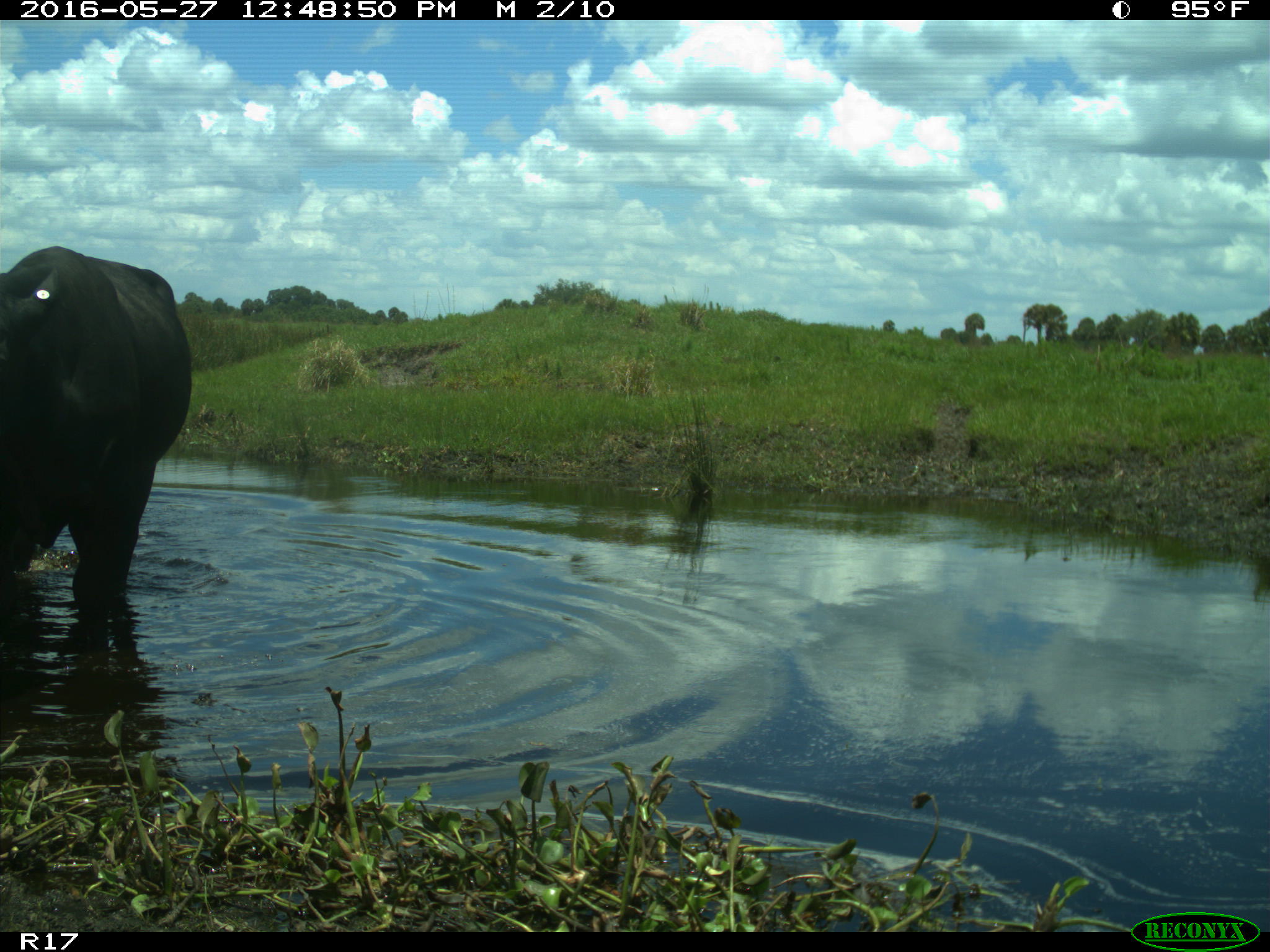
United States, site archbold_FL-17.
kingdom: Animalia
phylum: Chordata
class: Mammalia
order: Artiodactyla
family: Bovidae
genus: Bos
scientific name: Bos taurus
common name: domestic cow